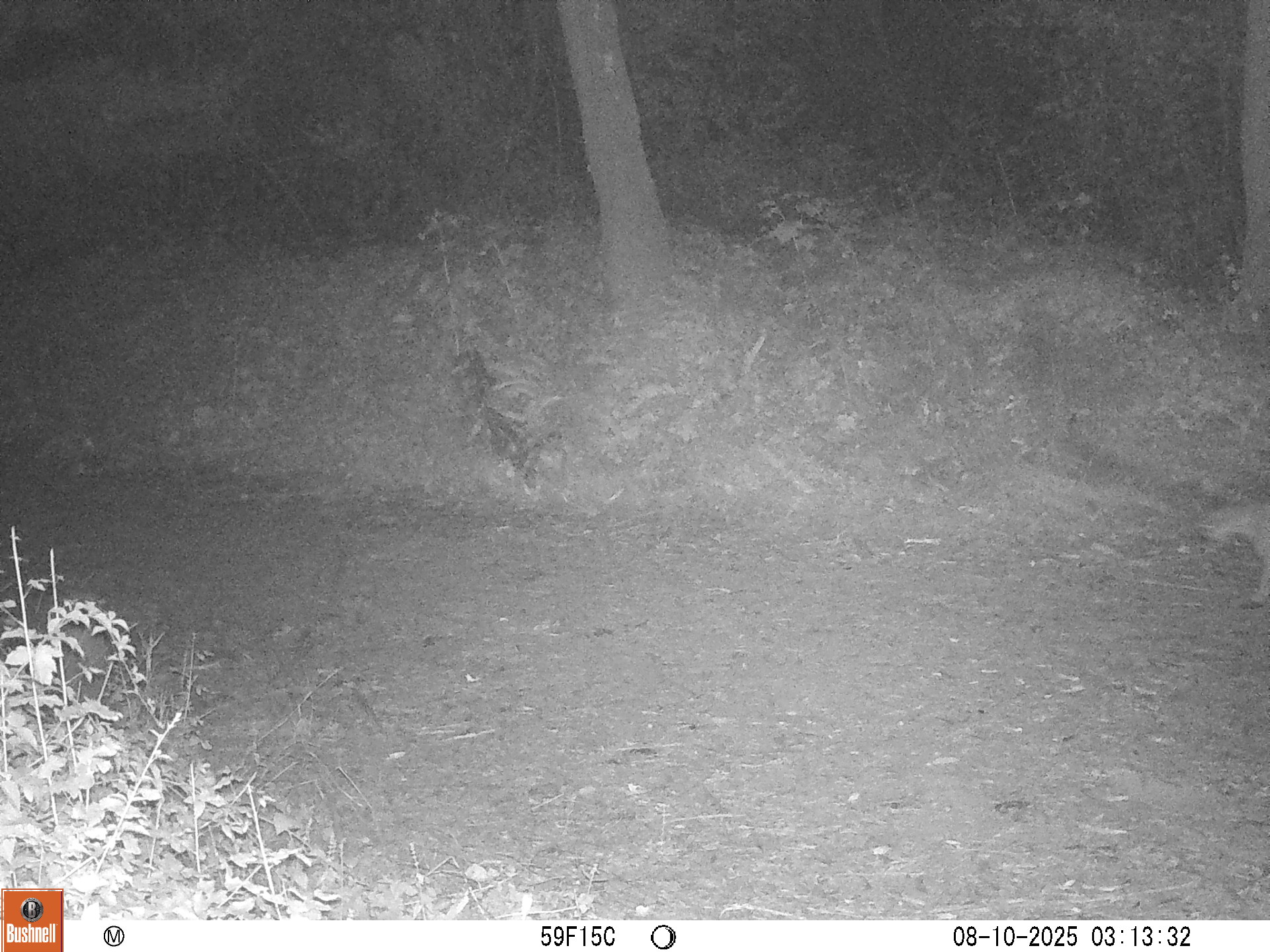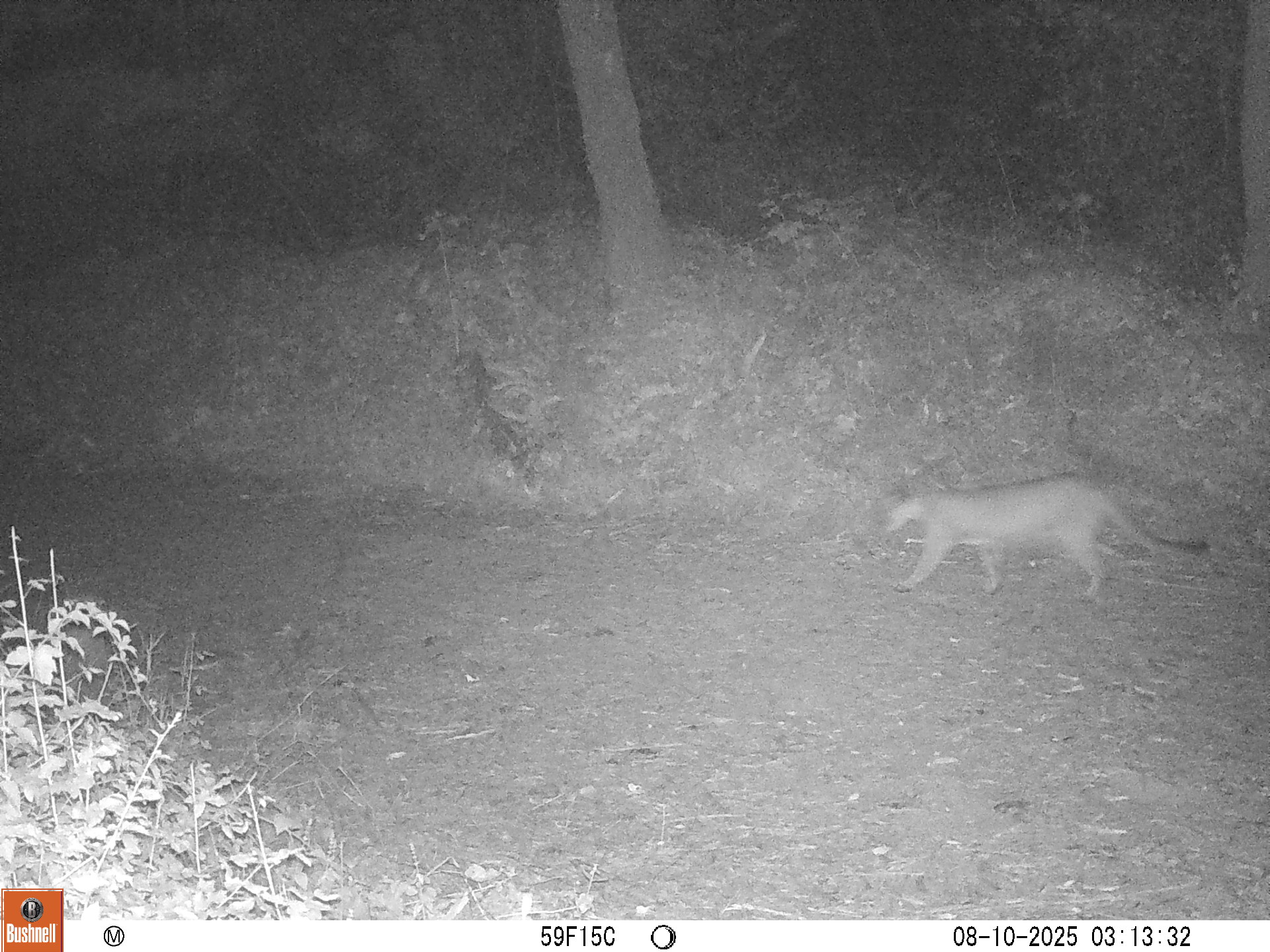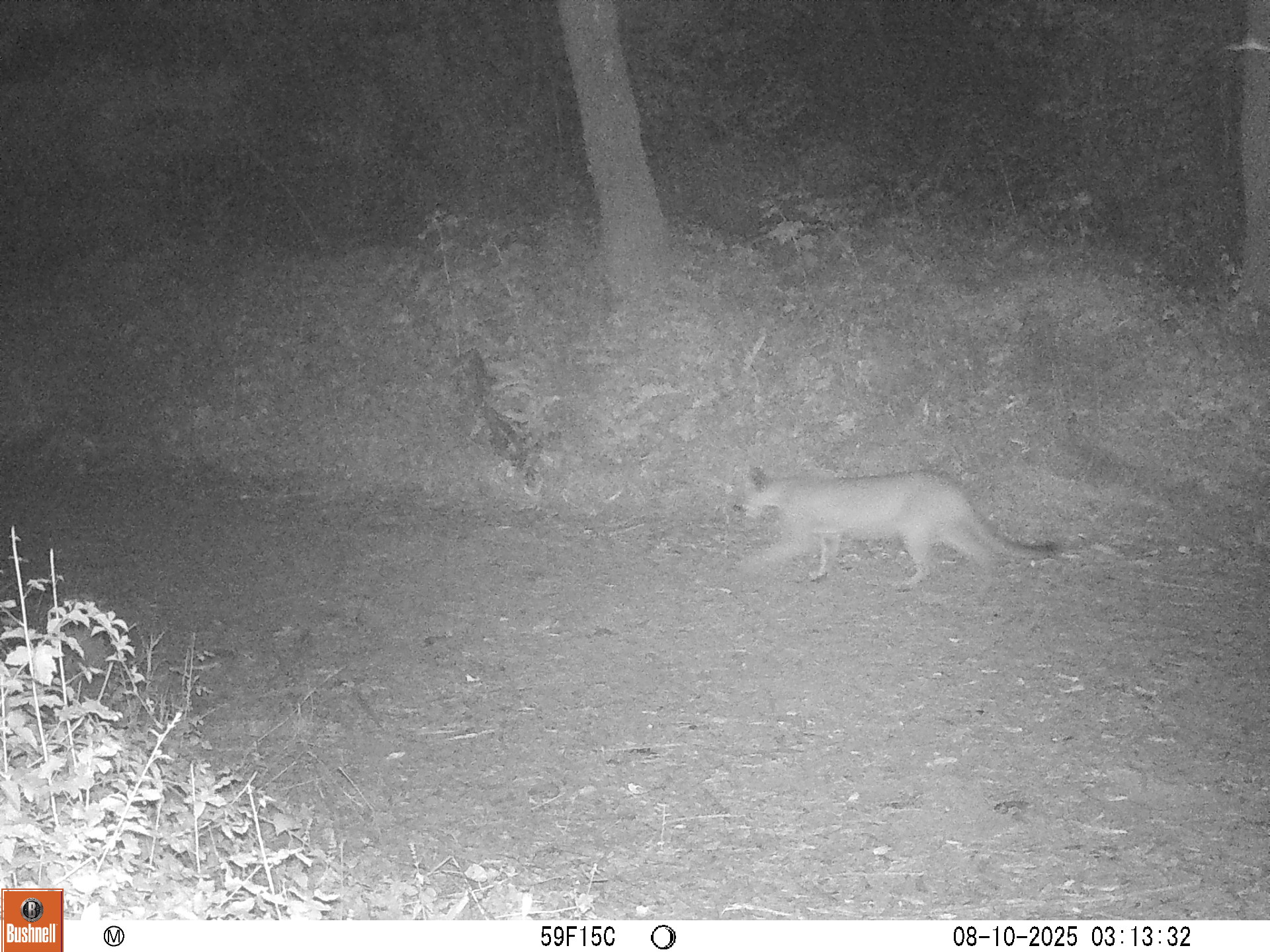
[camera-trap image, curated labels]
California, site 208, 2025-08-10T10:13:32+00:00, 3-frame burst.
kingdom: Animalia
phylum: Chordata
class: Mammalia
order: Carnivora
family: Felidae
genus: Puma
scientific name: Puma concolor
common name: puma